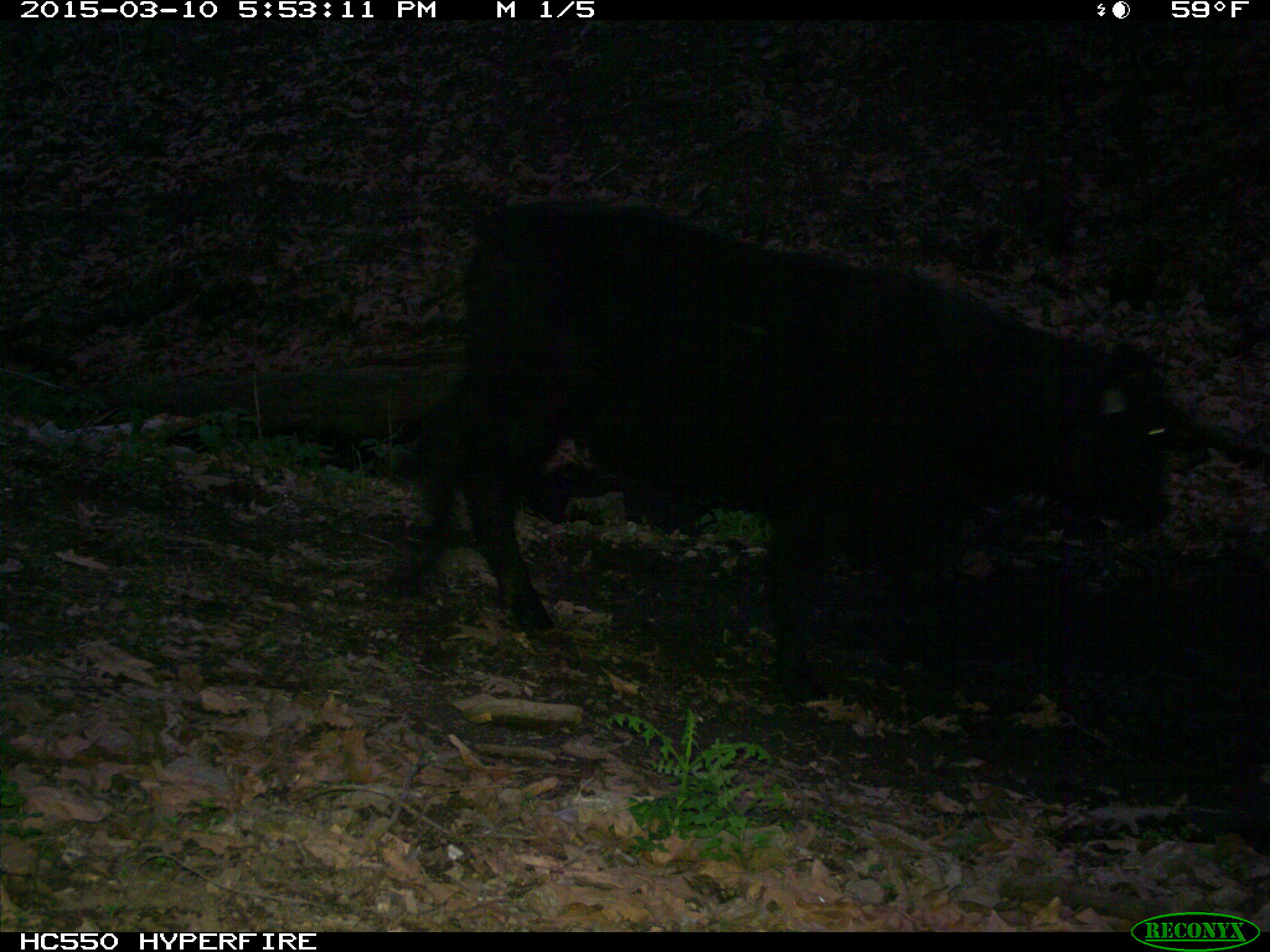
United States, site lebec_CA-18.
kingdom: Animalia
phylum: Chordata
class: Mammalia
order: Artiodactyla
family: Bovidae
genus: Bos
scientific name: Bos taurus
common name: domestic cow